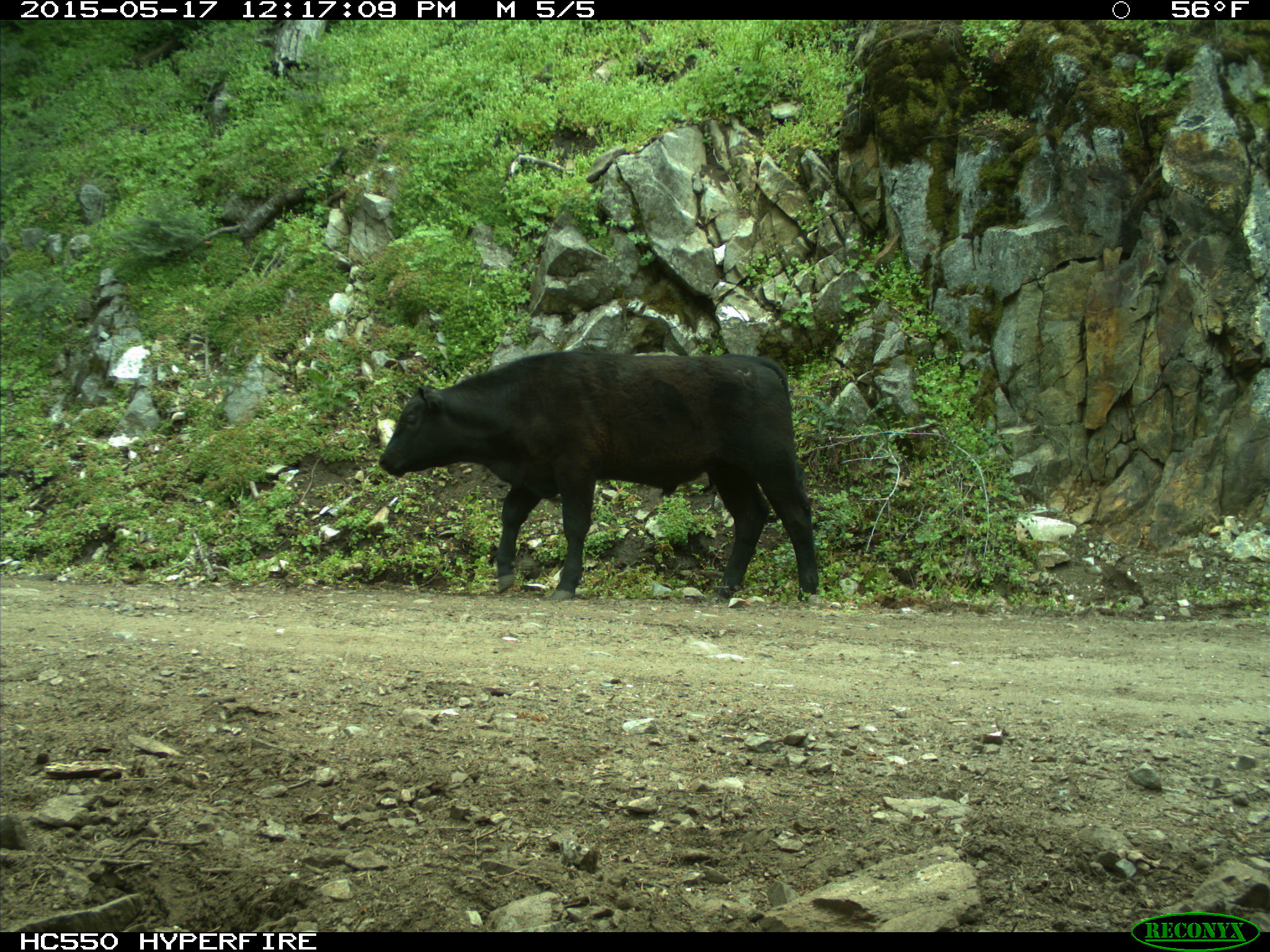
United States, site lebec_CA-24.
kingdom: Animalia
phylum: Chordata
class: Mammalia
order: Artiodactyla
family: Bovidae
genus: Bos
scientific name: Bos taurus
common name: domestic cow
Bos taurus (domestic cow).